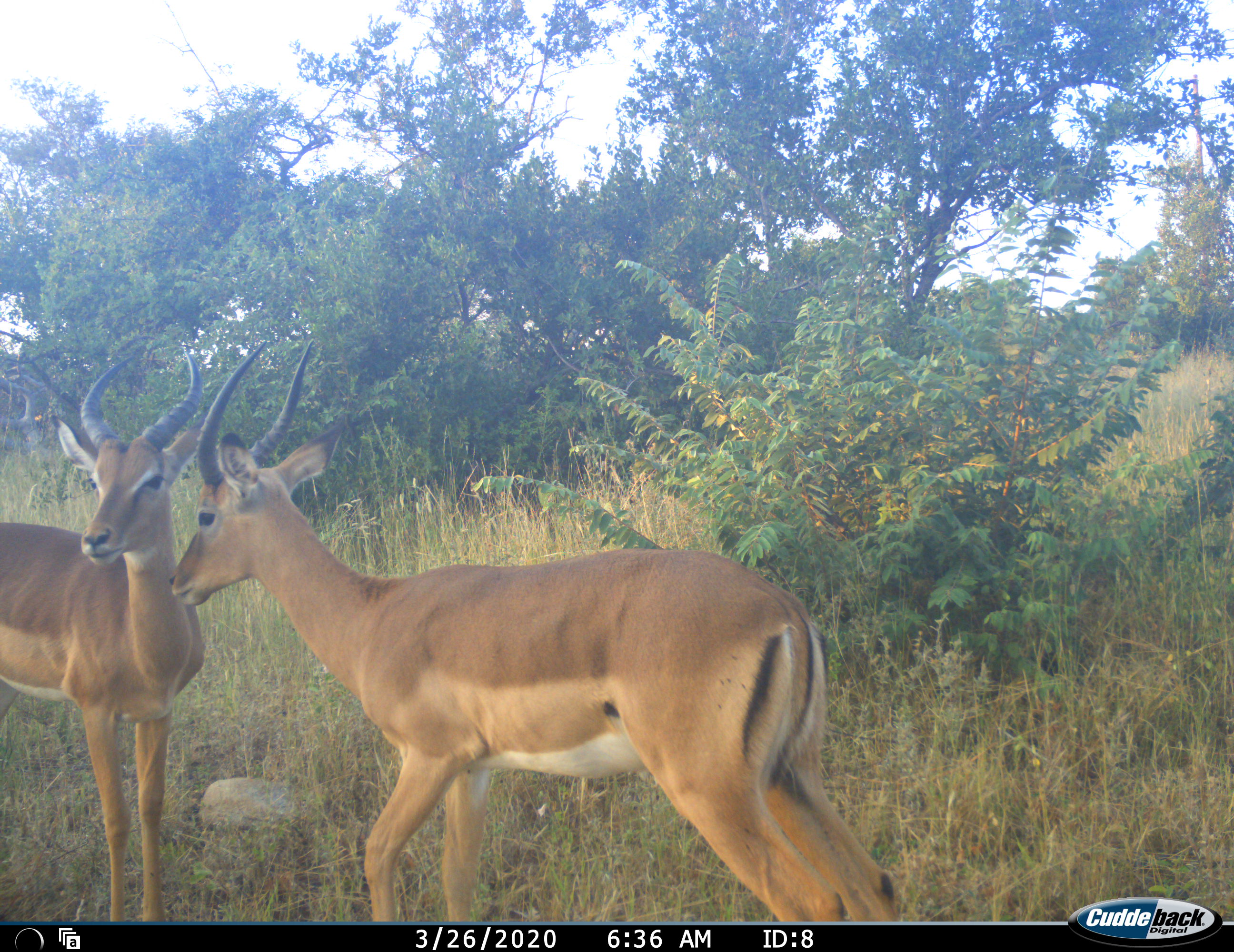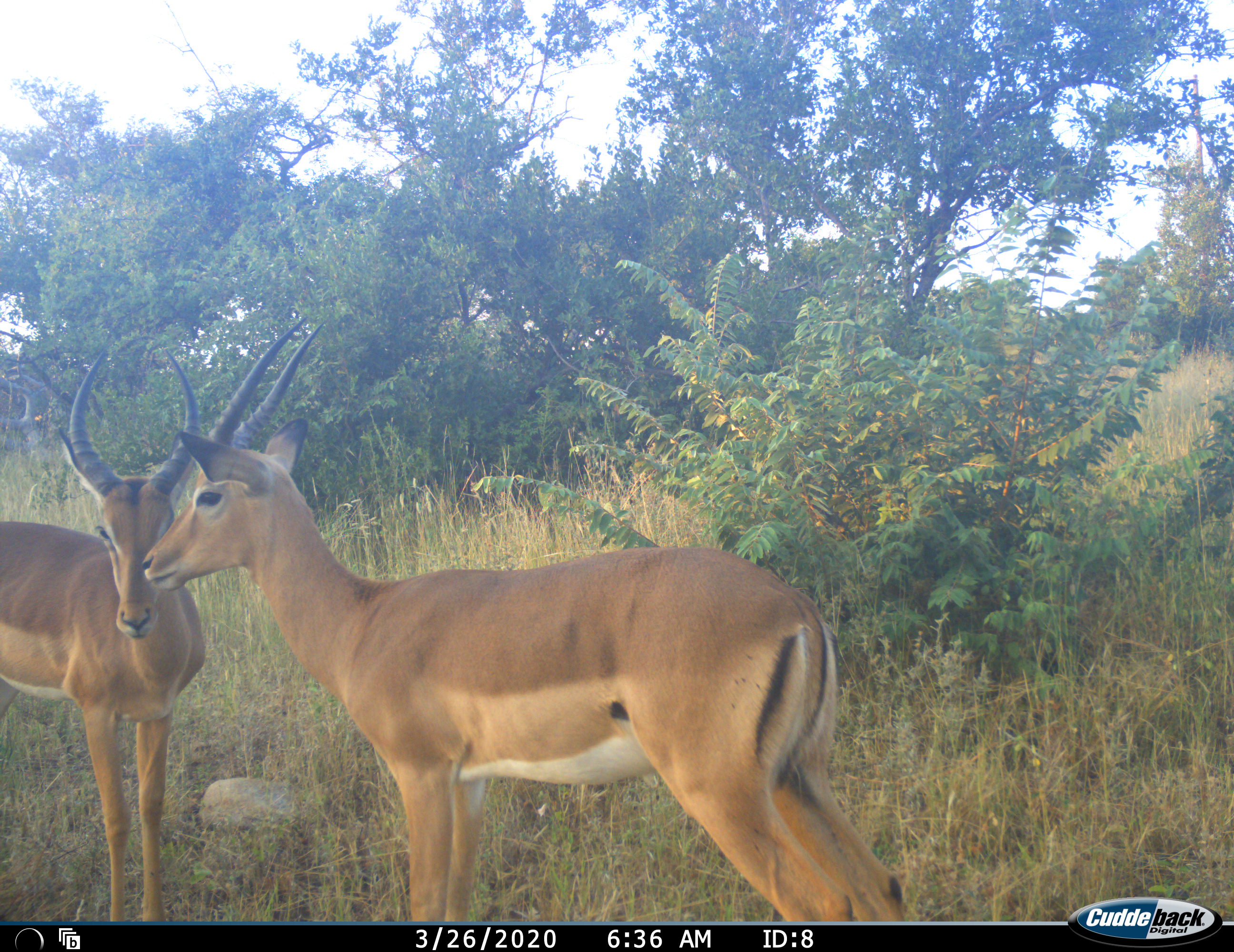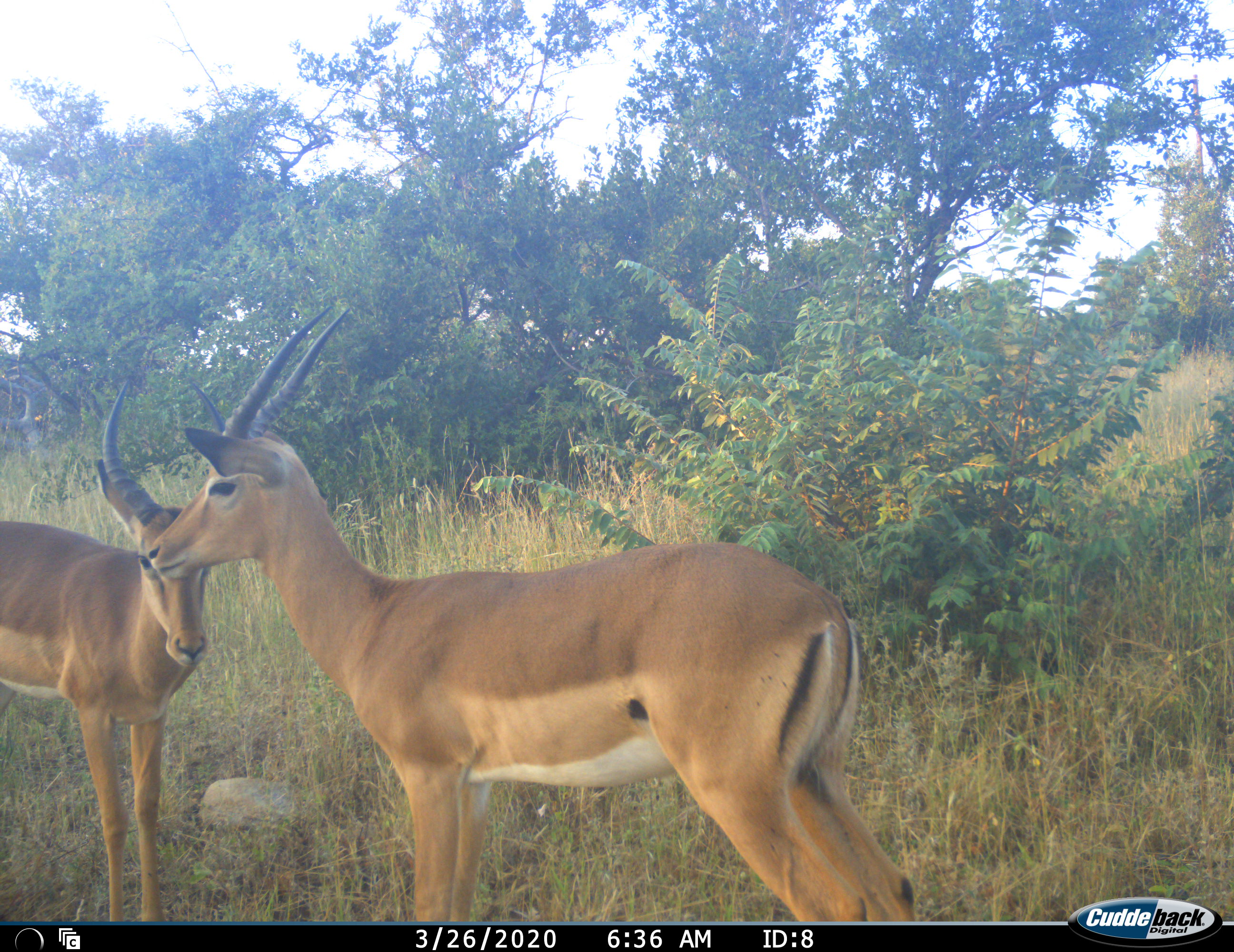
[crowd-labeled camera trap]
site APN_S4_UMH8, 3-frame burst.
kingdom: Animalia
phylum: Chordata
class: Mammalia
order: Artiodactyla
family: Bovidae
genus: Aepyceros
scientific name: Aepyceros melampus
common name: impala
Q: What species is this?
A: Impala (Aepyceros melampus).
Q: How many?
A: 2.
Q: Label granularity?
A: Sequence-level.